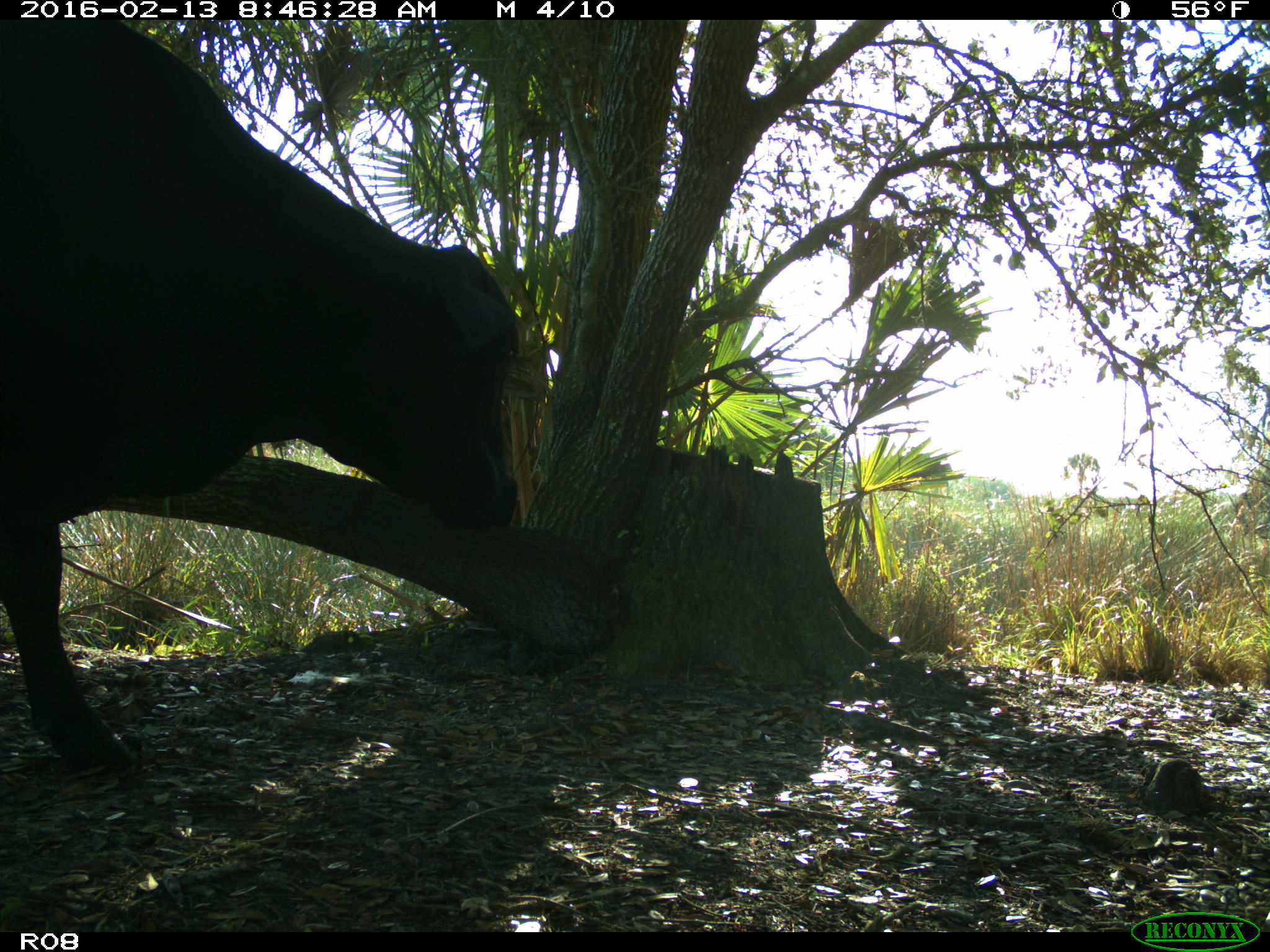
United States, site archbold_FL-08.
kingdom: Animalia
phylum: Chordata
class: Mammalia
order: Artiodactyla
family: Bovidae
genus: Bos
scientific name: Bos taurus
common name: domestic cow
Bos taurus (domestic cow).